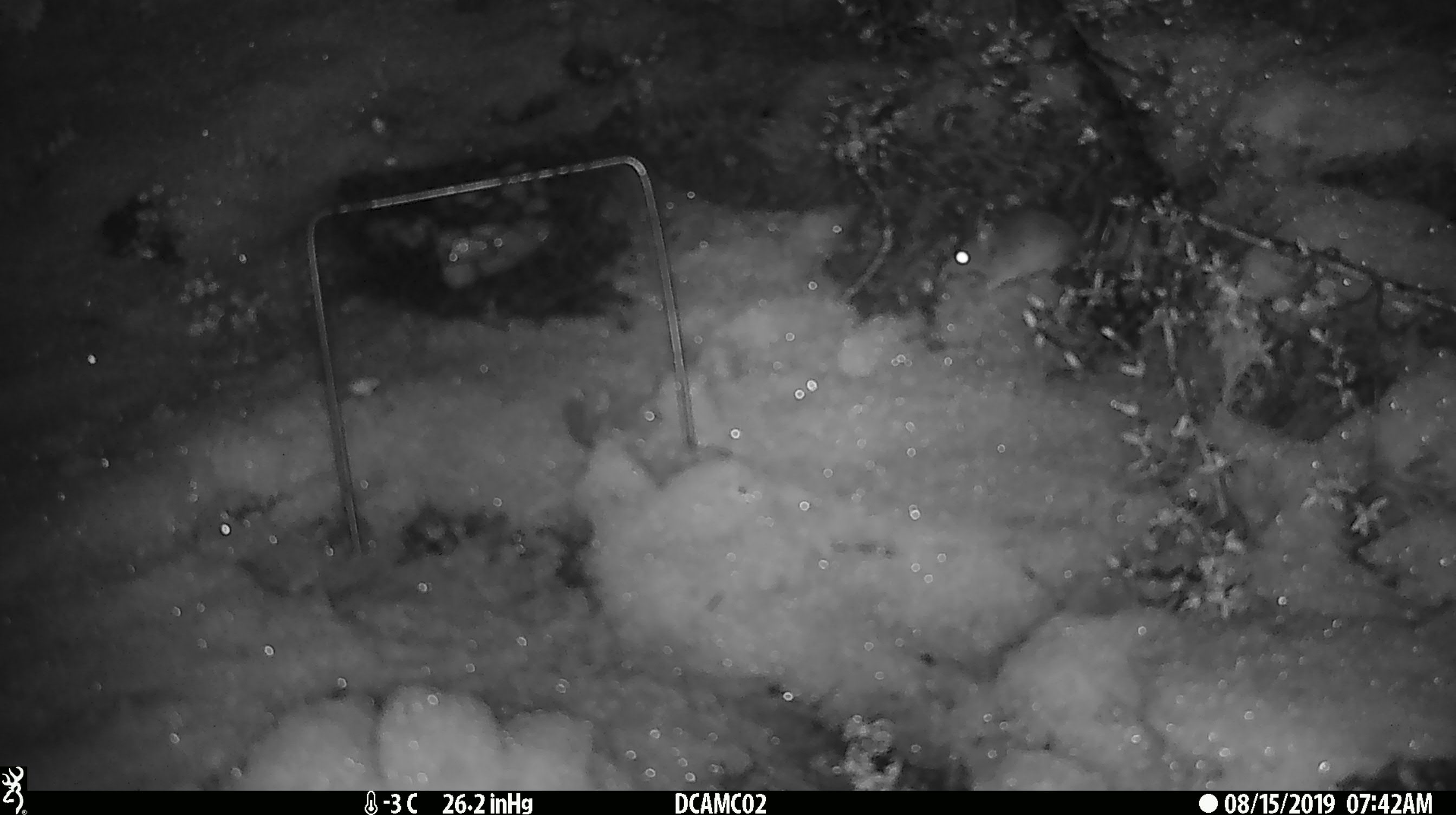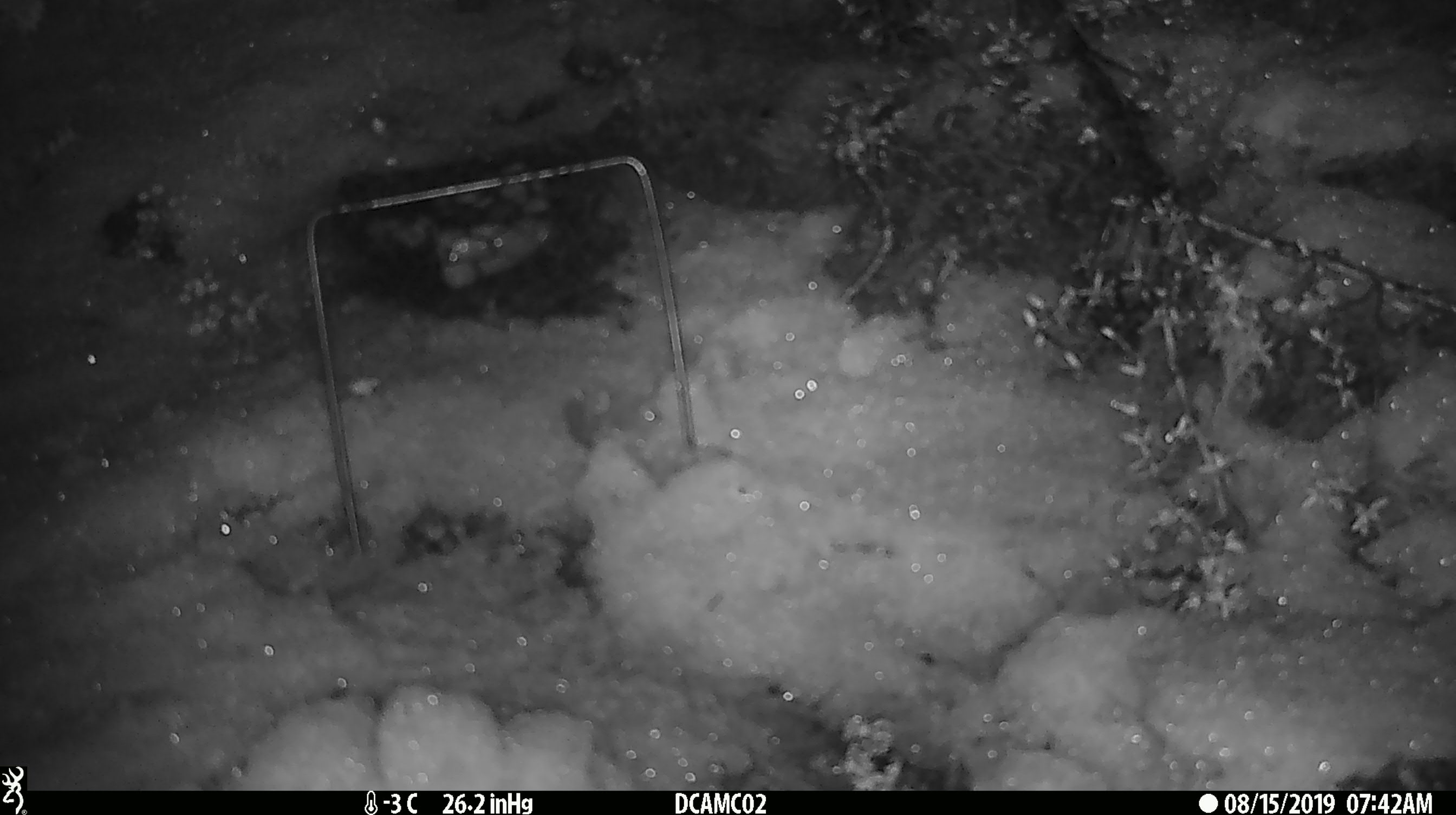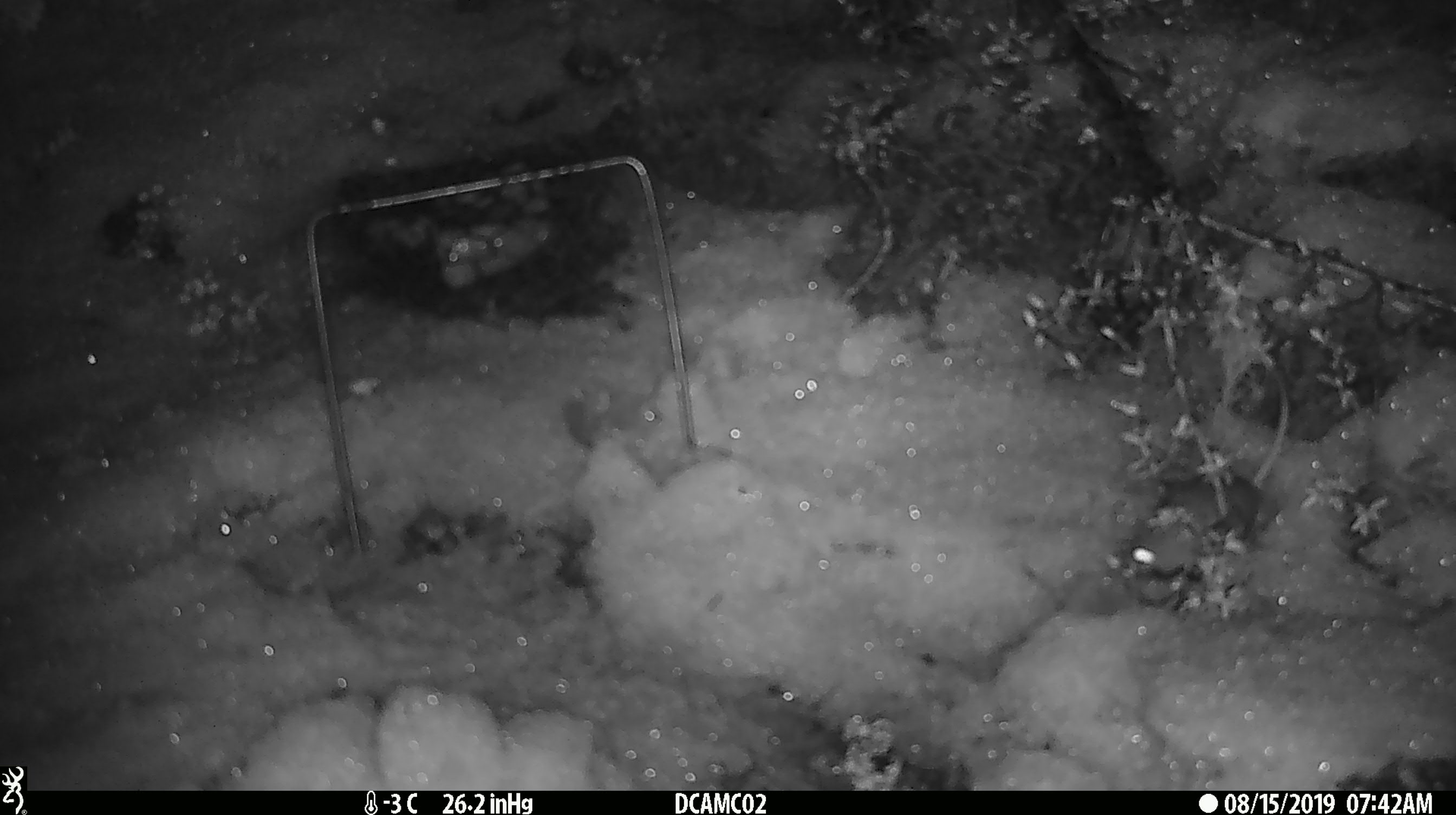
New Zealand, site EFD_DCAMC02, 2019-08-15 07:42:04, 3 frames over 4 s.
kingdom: Animalia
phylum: Chordata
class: Mammalia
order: Rodentia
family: Muridae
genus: Mus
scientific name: Mus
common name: mouse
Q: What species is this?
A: Mouse (Mus).